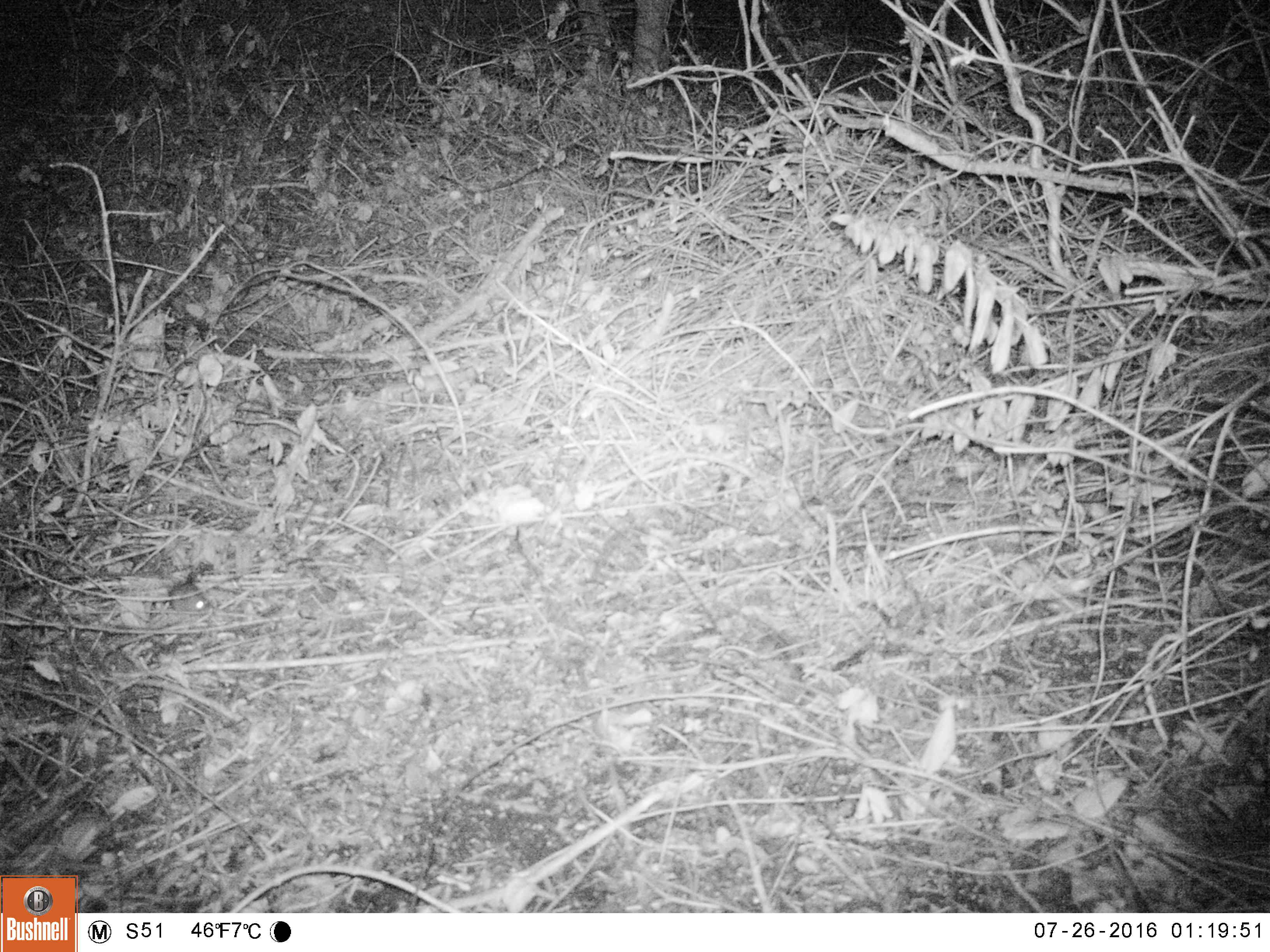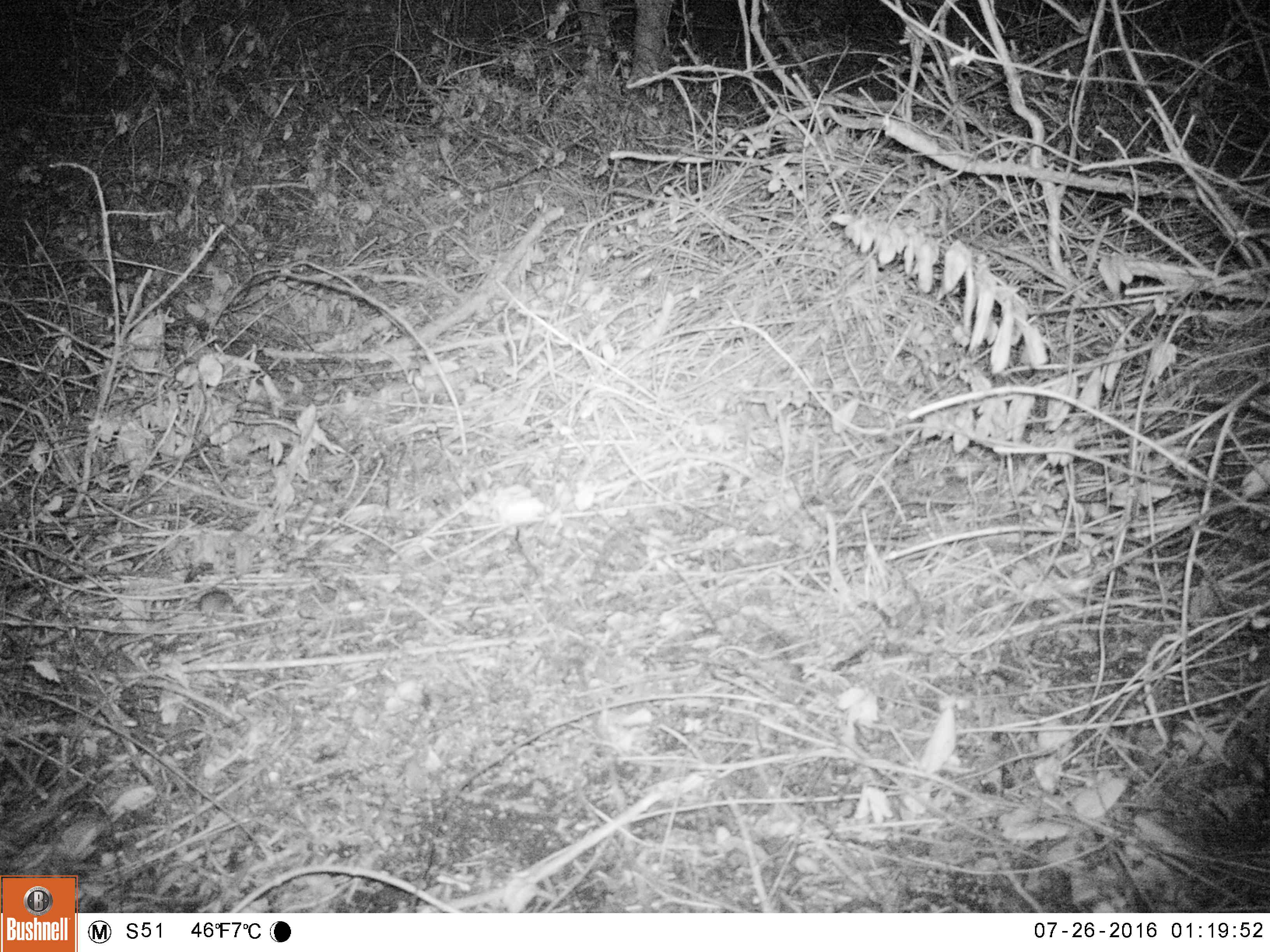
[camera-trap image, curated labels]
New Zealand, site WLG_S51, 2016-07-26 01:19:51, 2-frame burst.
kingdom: Animalia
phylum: Chordata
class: Mammalia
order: Rodentia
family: Muridae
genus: Mus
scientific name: Mus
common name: mouse